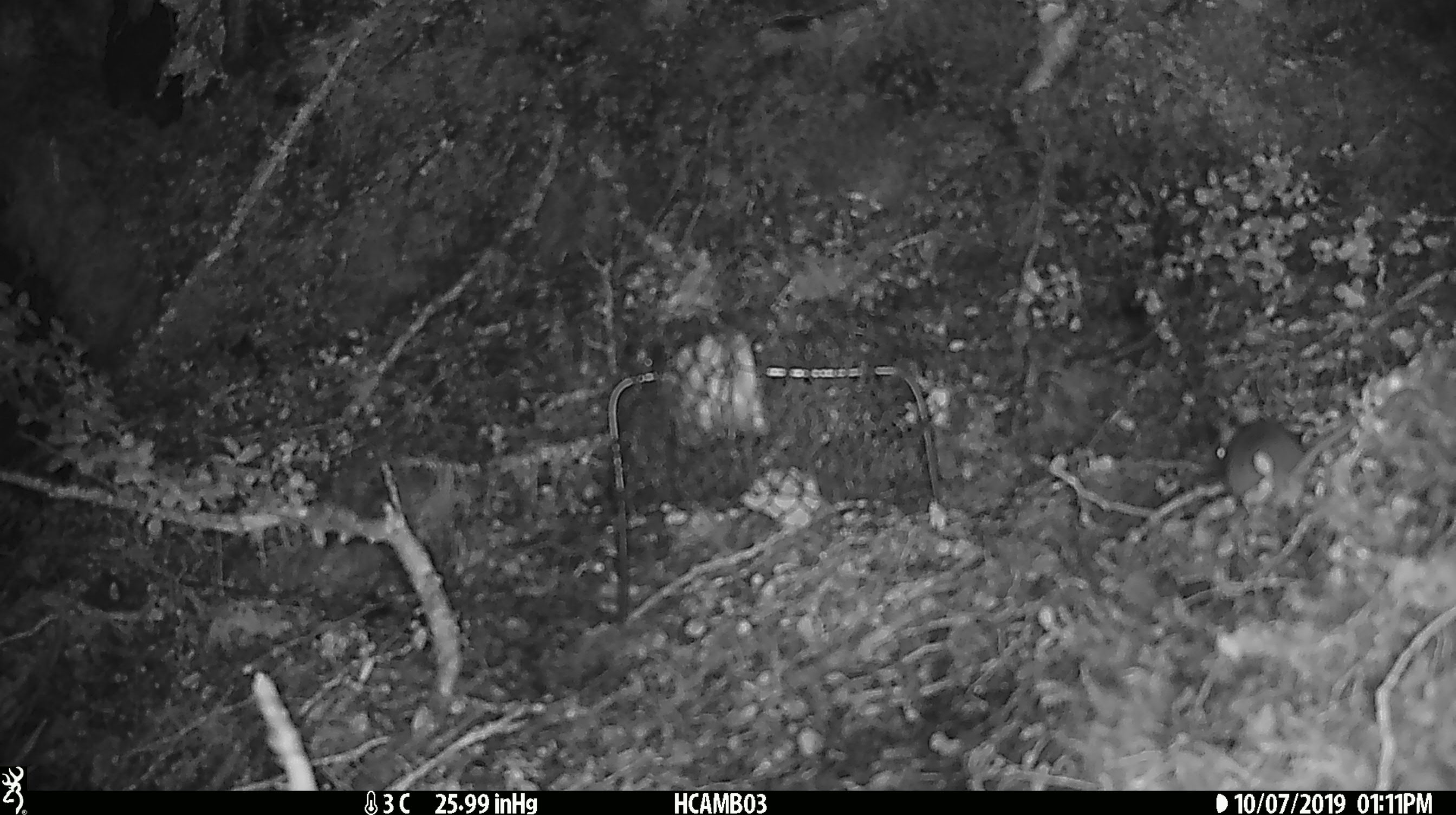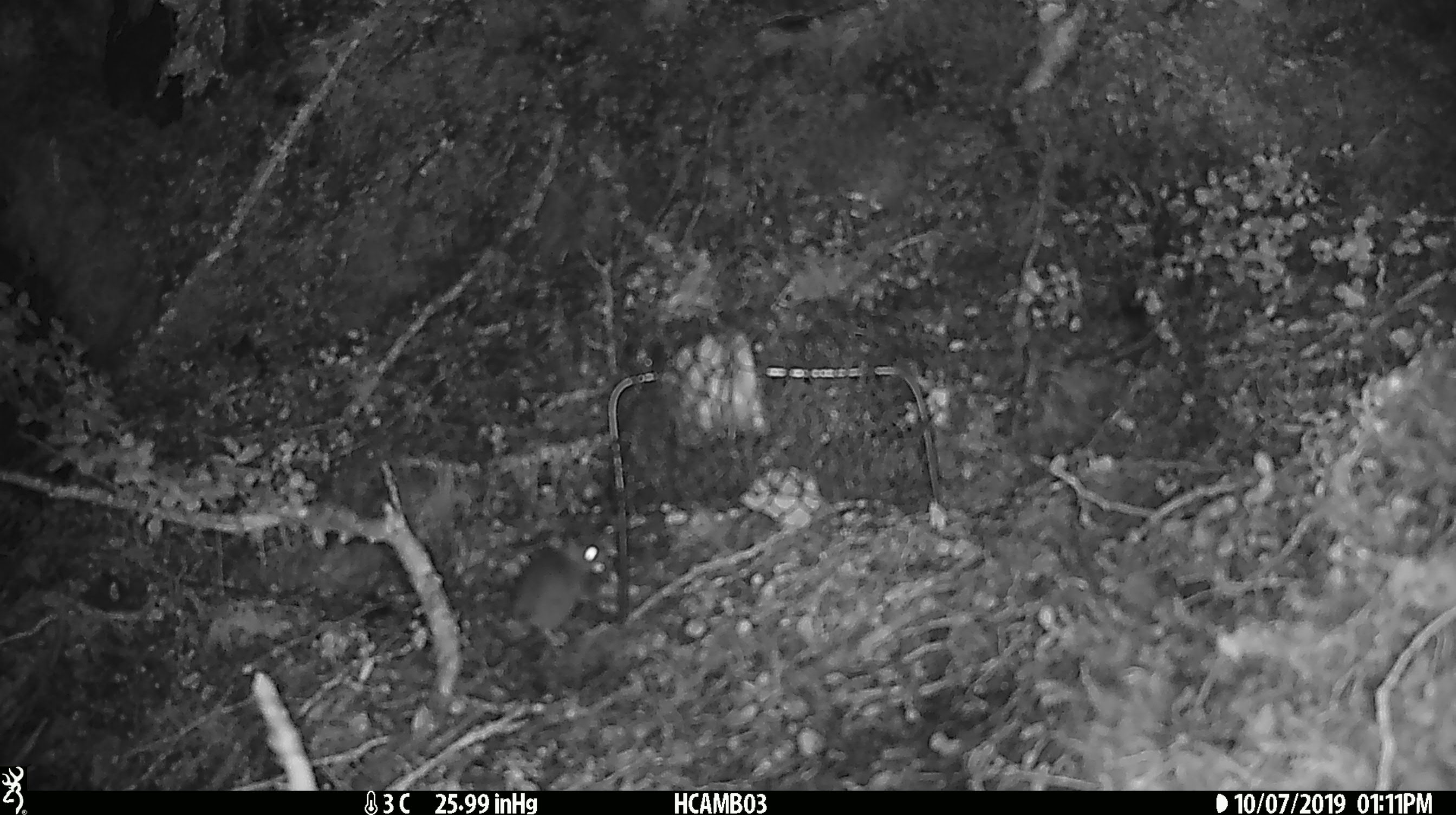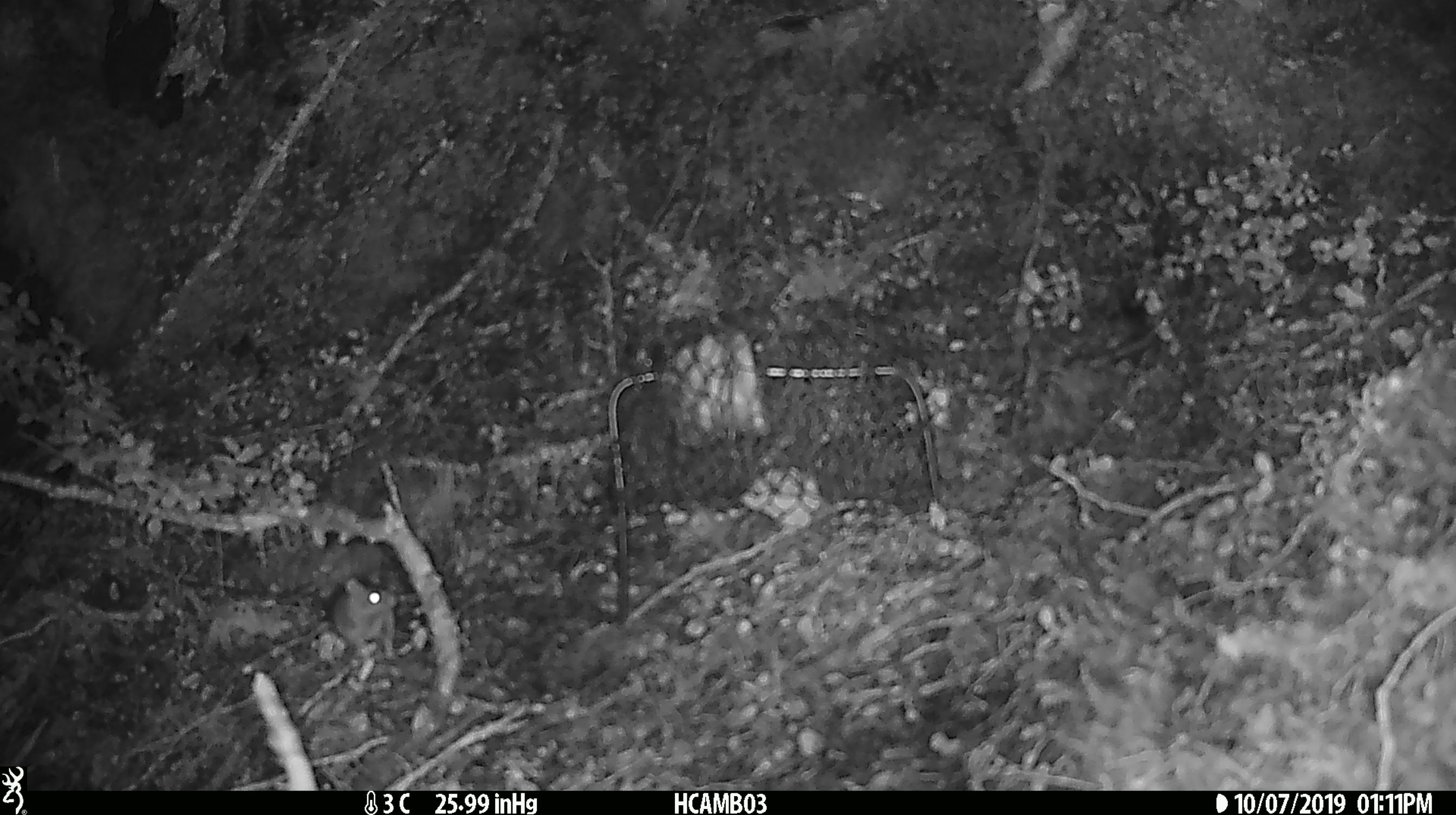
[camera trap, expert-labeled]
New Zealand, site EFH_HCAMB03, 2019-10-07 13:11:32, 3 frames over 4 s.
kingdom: Animalia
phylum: Chordata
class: Mammalia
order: Rodentia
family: Muridae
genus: Mus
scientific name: Mus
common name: mouse